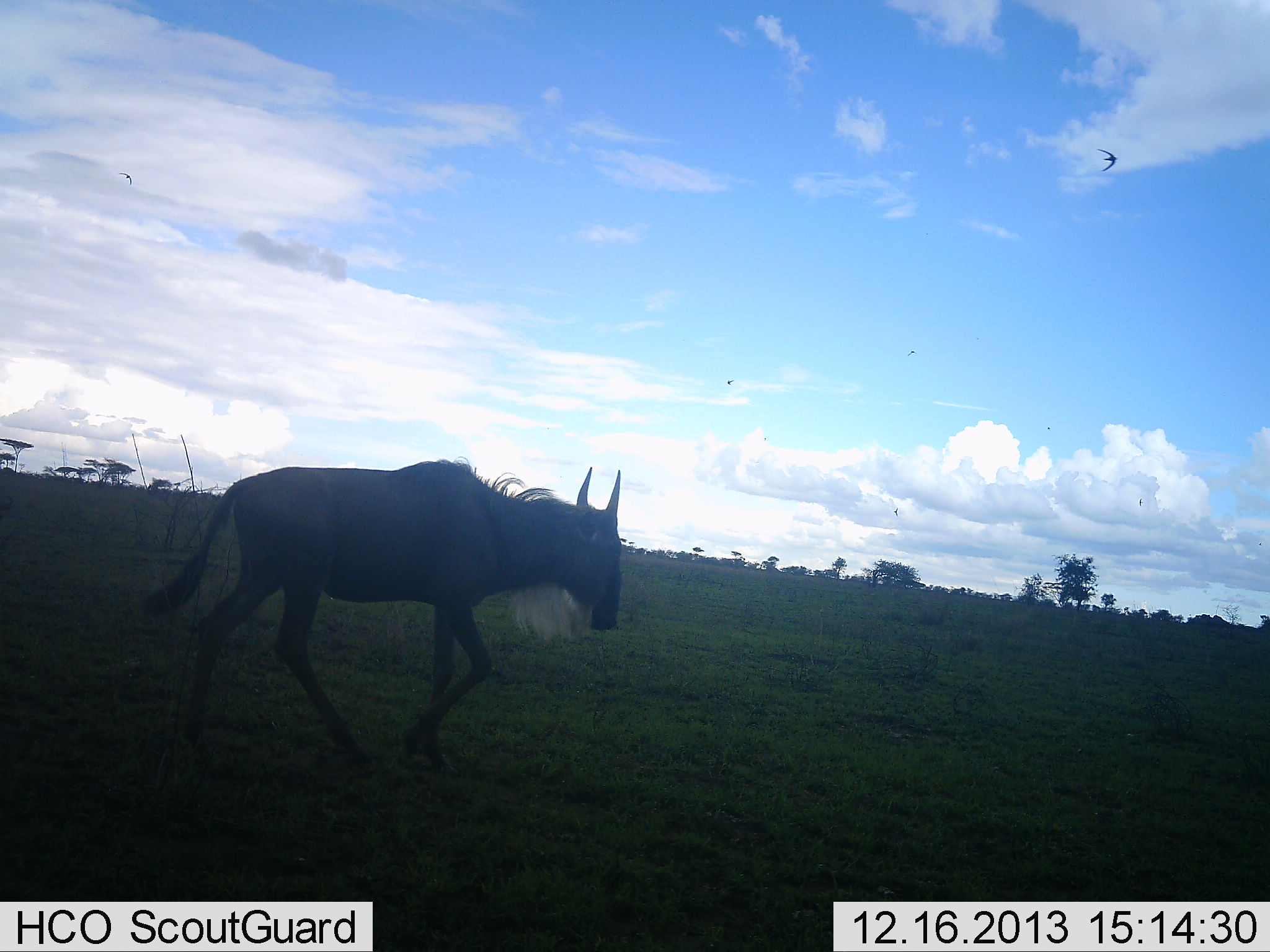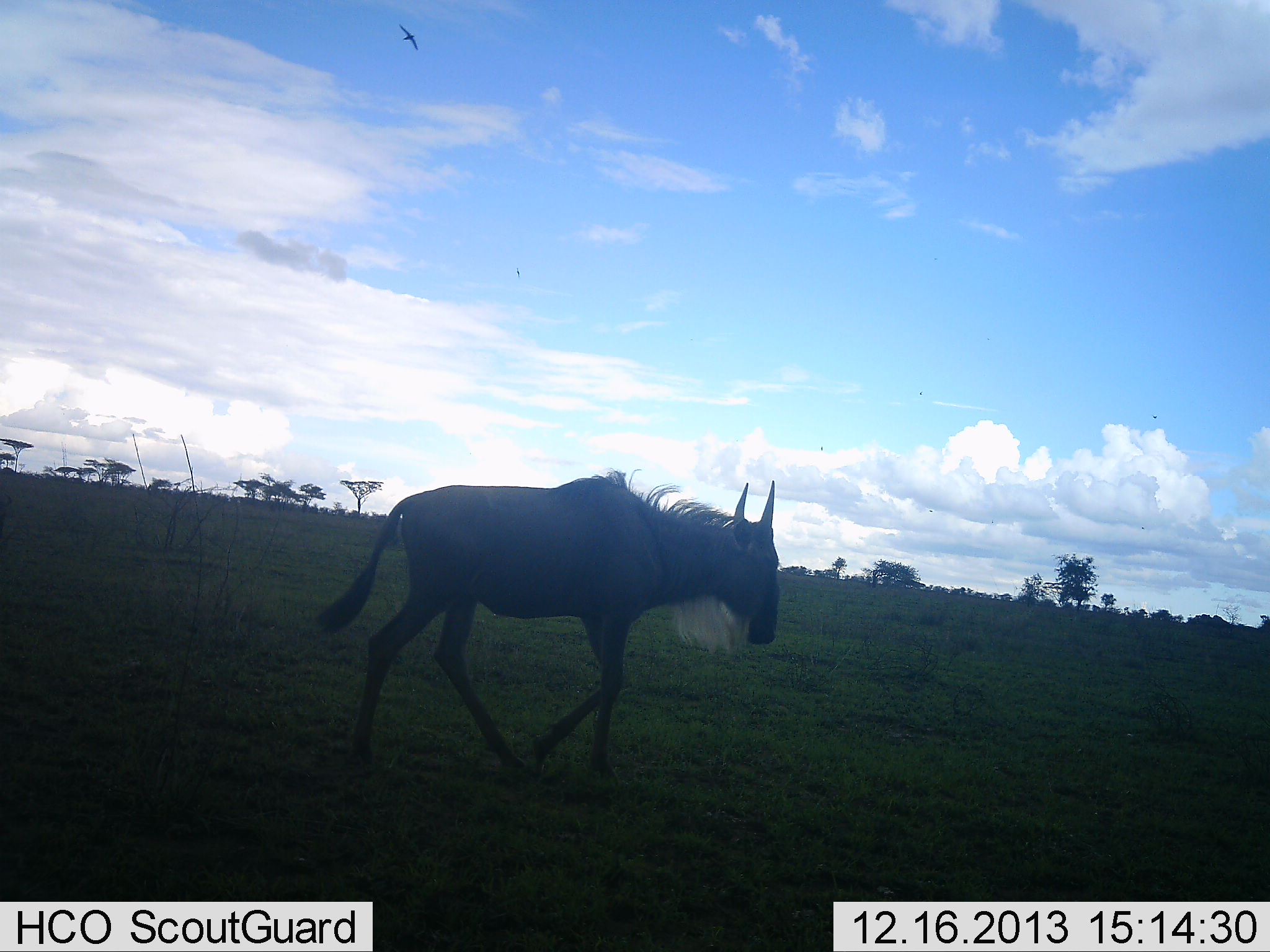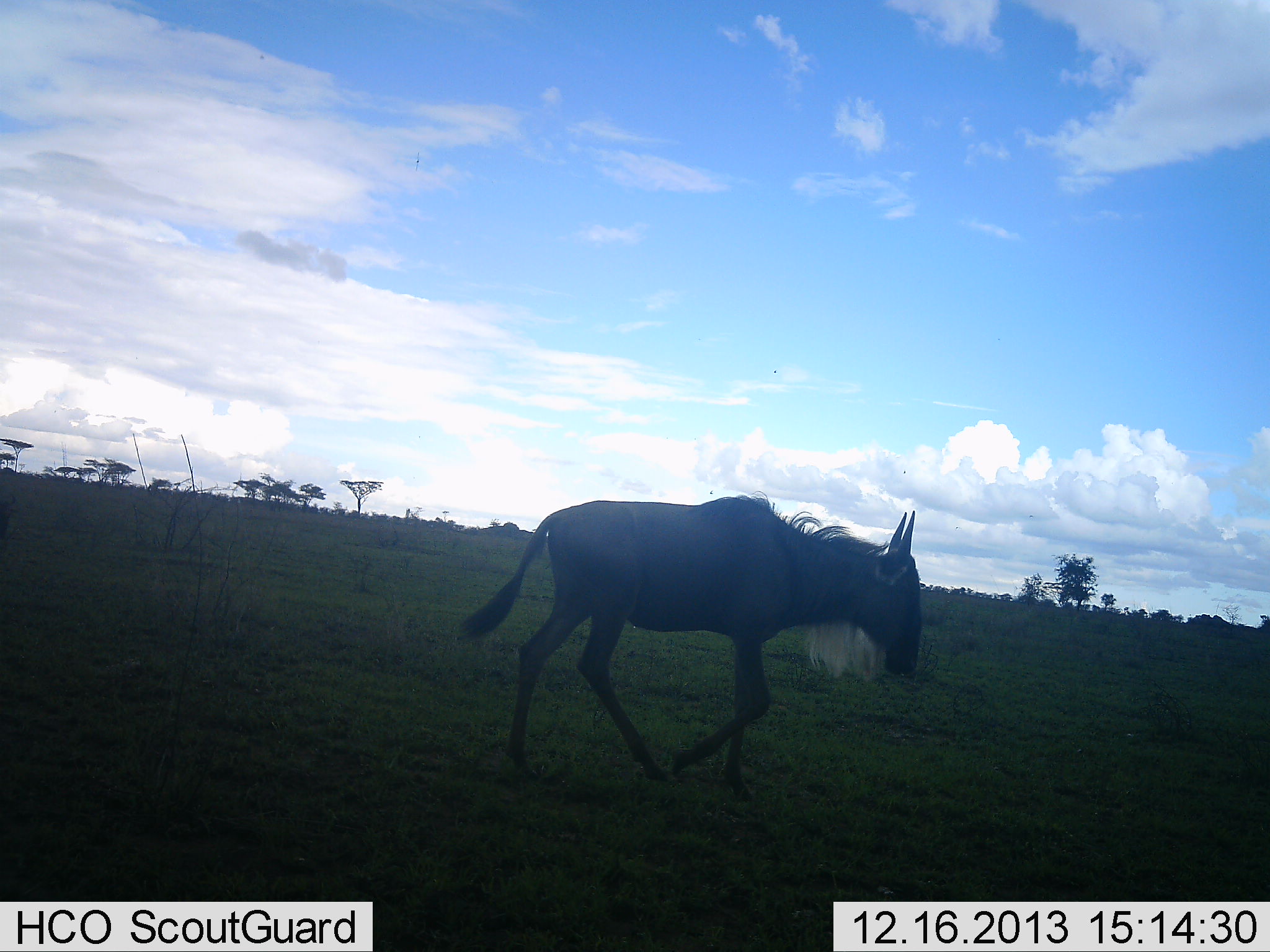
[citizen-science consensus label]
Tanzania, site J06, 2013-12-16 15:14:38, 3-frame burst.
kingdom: Animalia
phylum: Chordata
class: Aves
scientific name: Aves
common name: bird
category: otherbird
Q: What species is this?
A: Otherbird (bird) (Aves).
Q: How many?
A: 2.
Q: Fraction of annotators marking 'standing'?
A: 0%.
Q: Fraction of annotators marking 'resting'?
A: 0%.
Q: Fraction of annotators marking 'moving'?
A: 100%.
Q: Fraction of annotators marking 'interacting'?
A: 0%.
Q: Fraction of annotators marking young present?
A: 0%.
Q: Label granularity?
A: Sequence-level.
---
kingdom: Animalia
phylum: Chordata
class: Mammalia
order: Artiodactyla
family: Bovidae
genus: Connochaetes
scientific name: Connochaetes taurinus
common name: blue wildebeest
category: wildebeest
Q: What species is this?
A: Wildebeest (blue wildebeest) (Connochaetes taurinus).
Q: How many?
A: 1.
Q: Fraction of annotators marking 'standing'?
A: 0%.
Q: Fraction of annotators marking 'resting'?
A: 0%.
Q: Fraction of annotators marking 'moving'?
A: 100%.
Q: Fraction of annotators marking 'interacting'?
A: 0%.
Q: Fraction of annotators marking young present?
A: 0%.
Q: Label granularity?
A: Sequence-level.